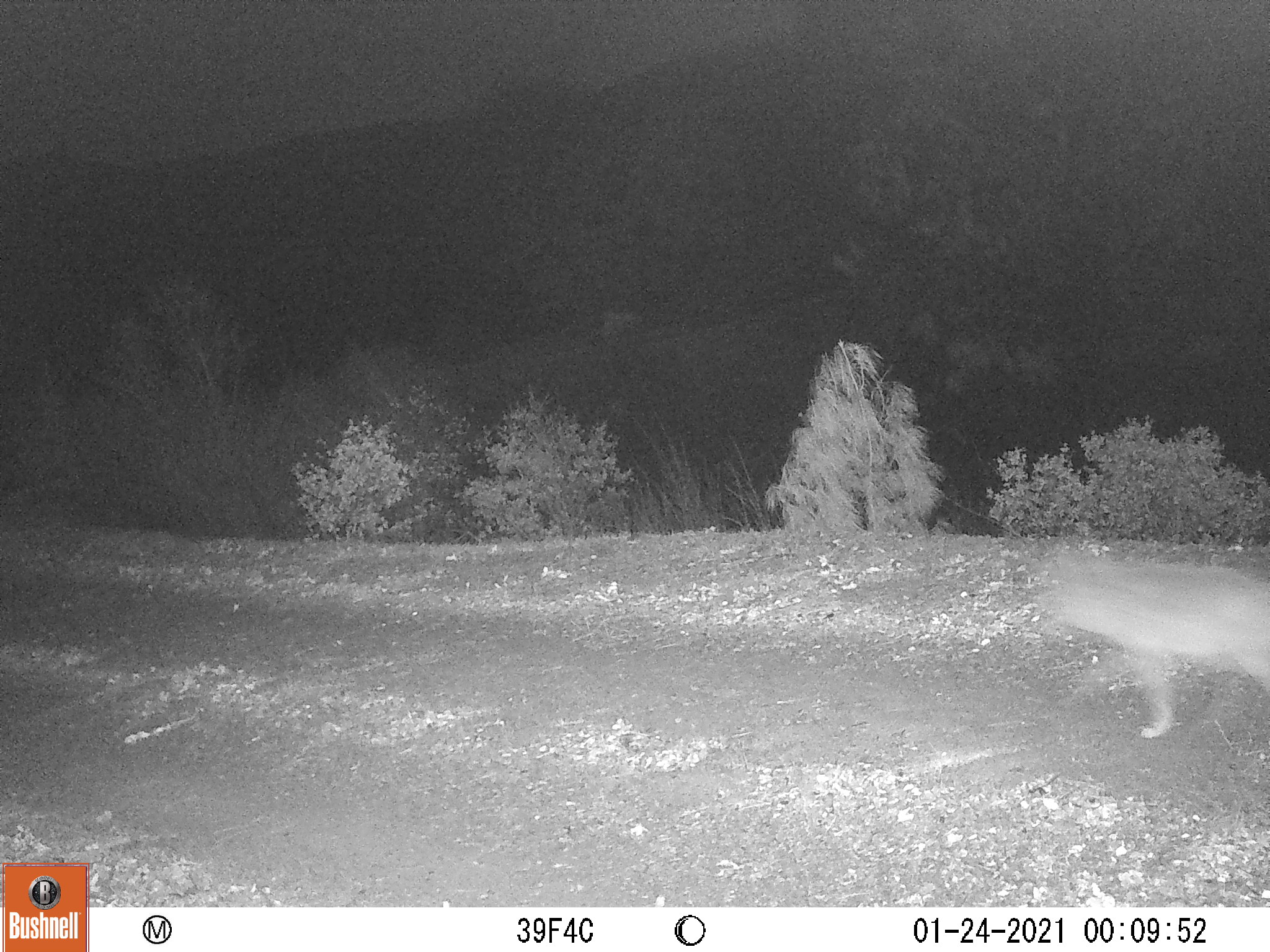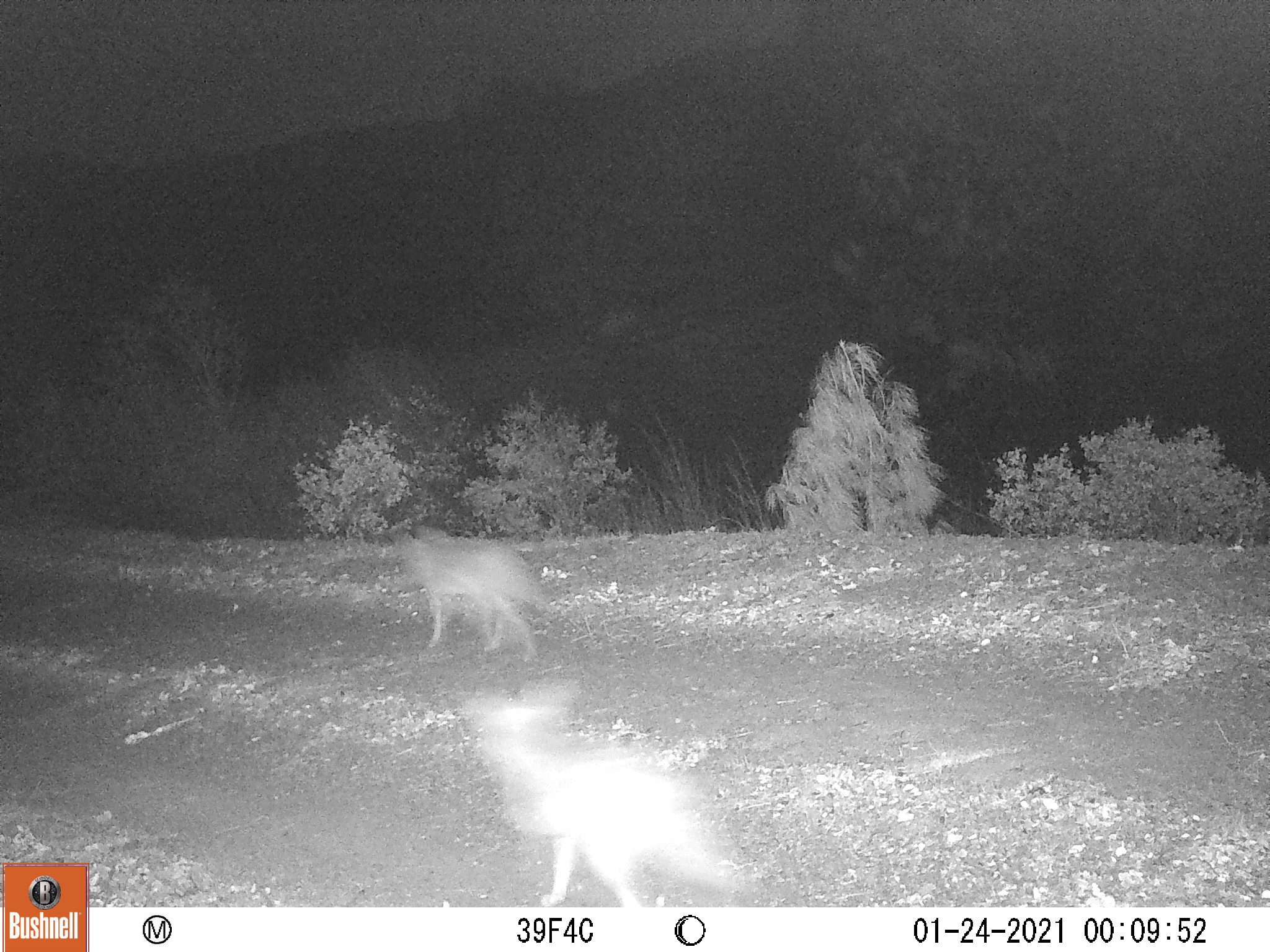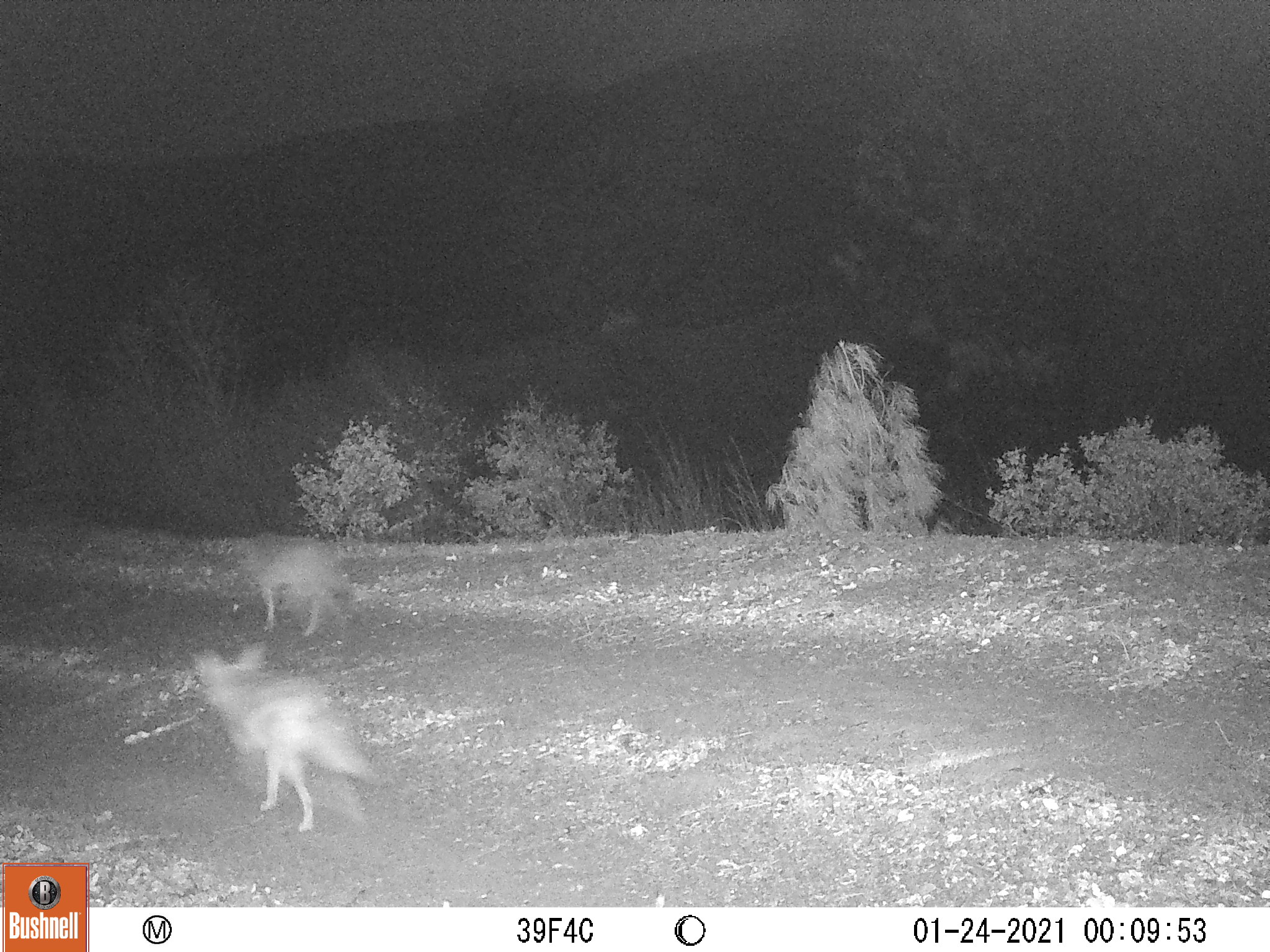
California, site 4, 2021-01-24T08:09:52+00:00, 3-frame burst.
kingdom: Animalia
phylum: Chordata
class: Mammalia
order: Carnivora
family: Canidae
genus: Canis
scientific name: Canis latrans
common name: coyote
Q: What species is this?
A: Coyote (Canis latrans).